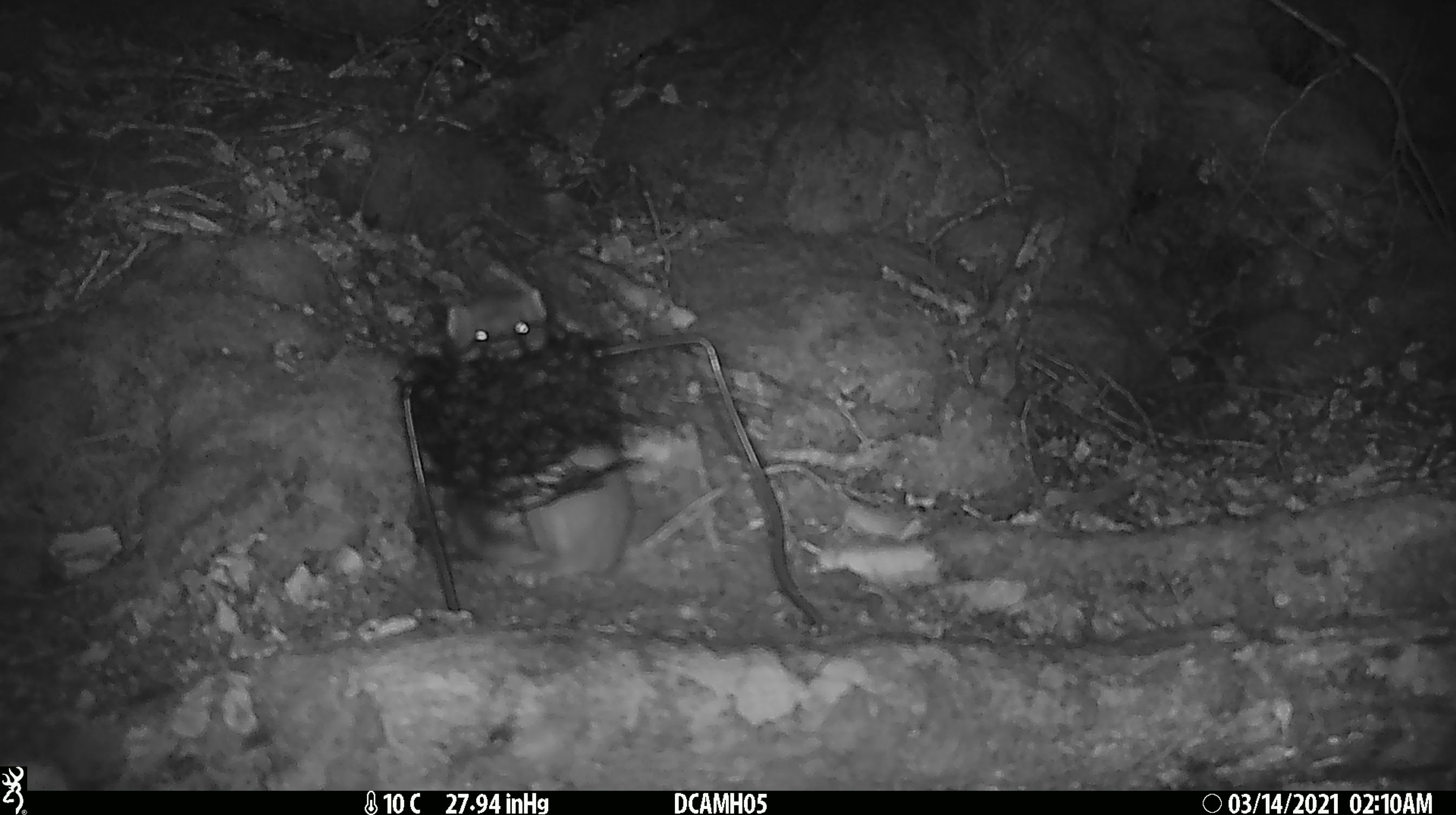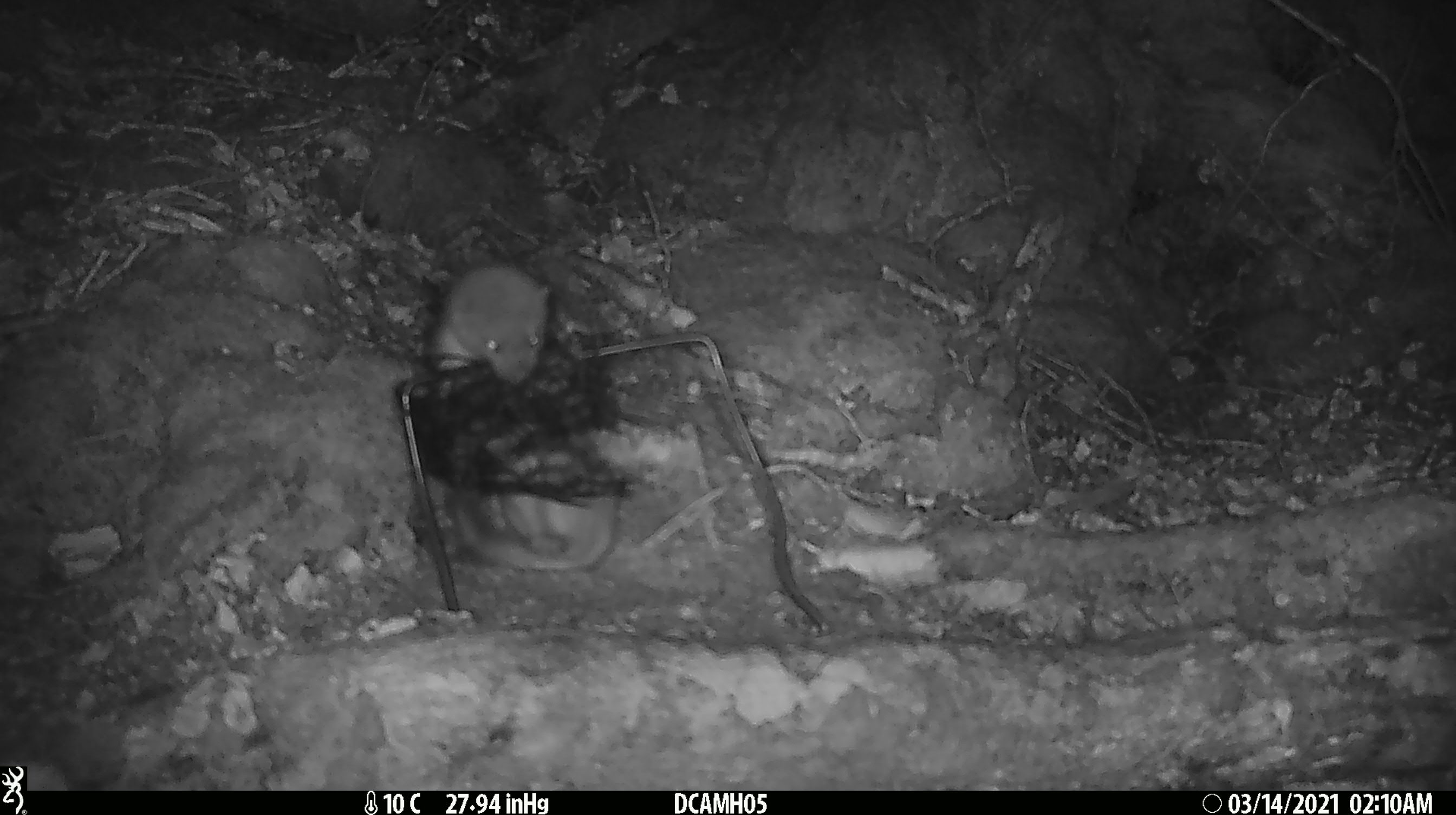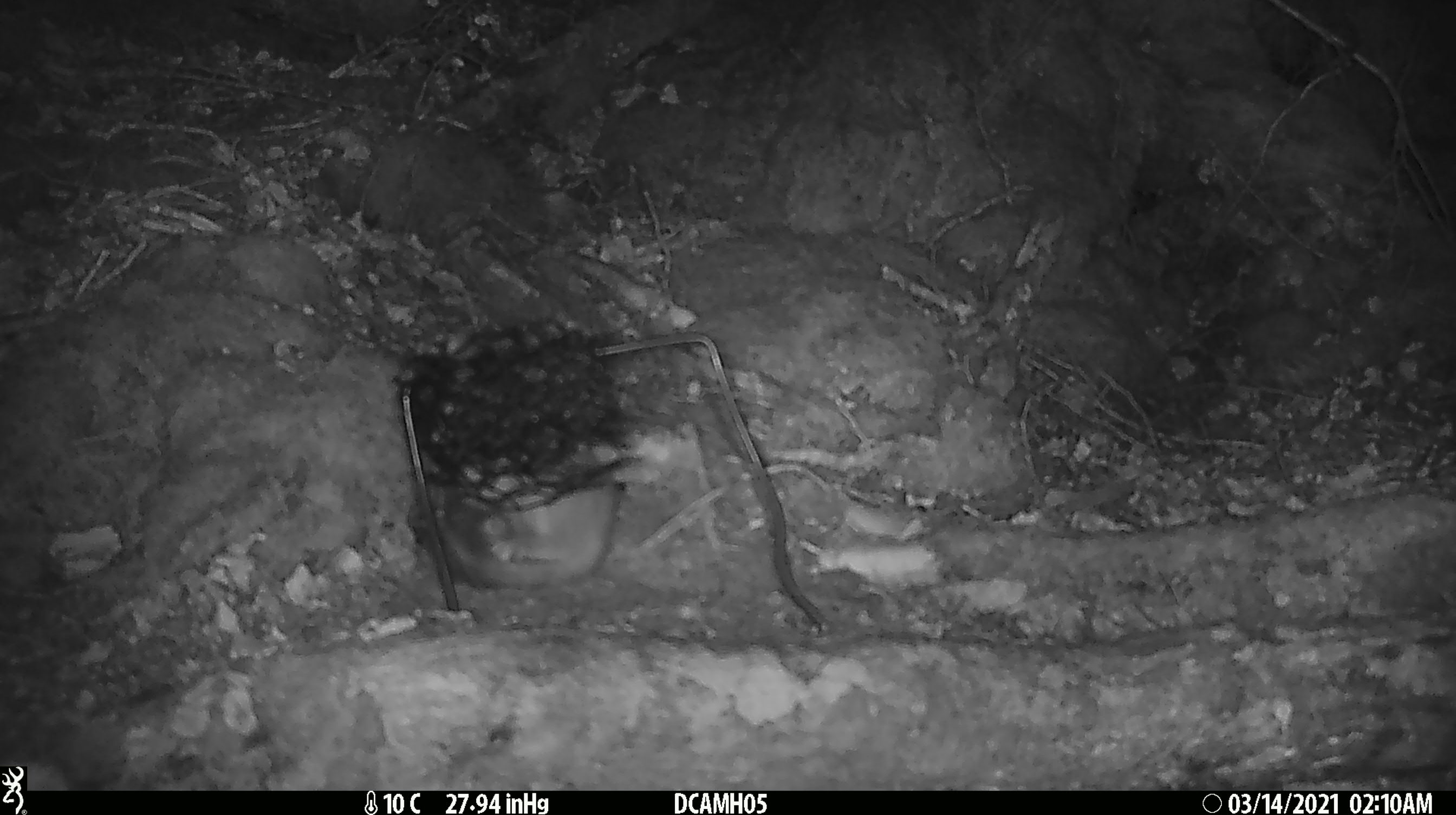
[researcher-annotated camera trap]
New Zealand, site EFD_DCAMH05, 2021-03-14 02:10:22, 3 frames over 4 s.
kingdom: Animalia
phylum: Chordata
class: Mammalia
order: Carnivora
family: Mustelidae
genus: Mustela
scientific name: Mustela erminea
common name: stoat